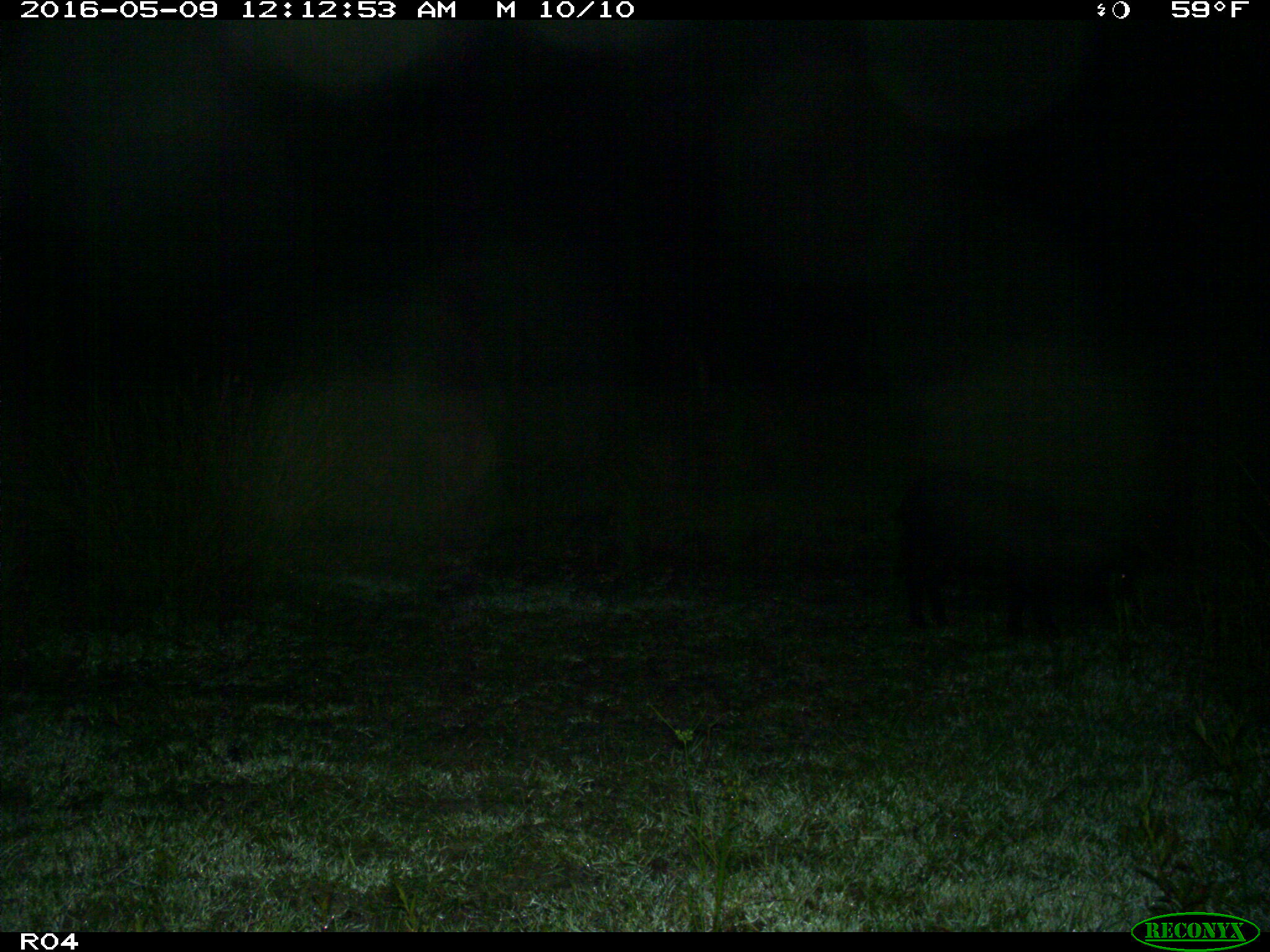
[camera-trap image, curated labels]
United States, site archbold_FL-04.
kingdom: Animalia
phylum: Chordata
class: Mammalia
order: Artiodactyla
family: Suidae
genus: Sus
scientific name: Sus scrofa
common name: wild boar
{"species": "Sus scrofa (wild boar)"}